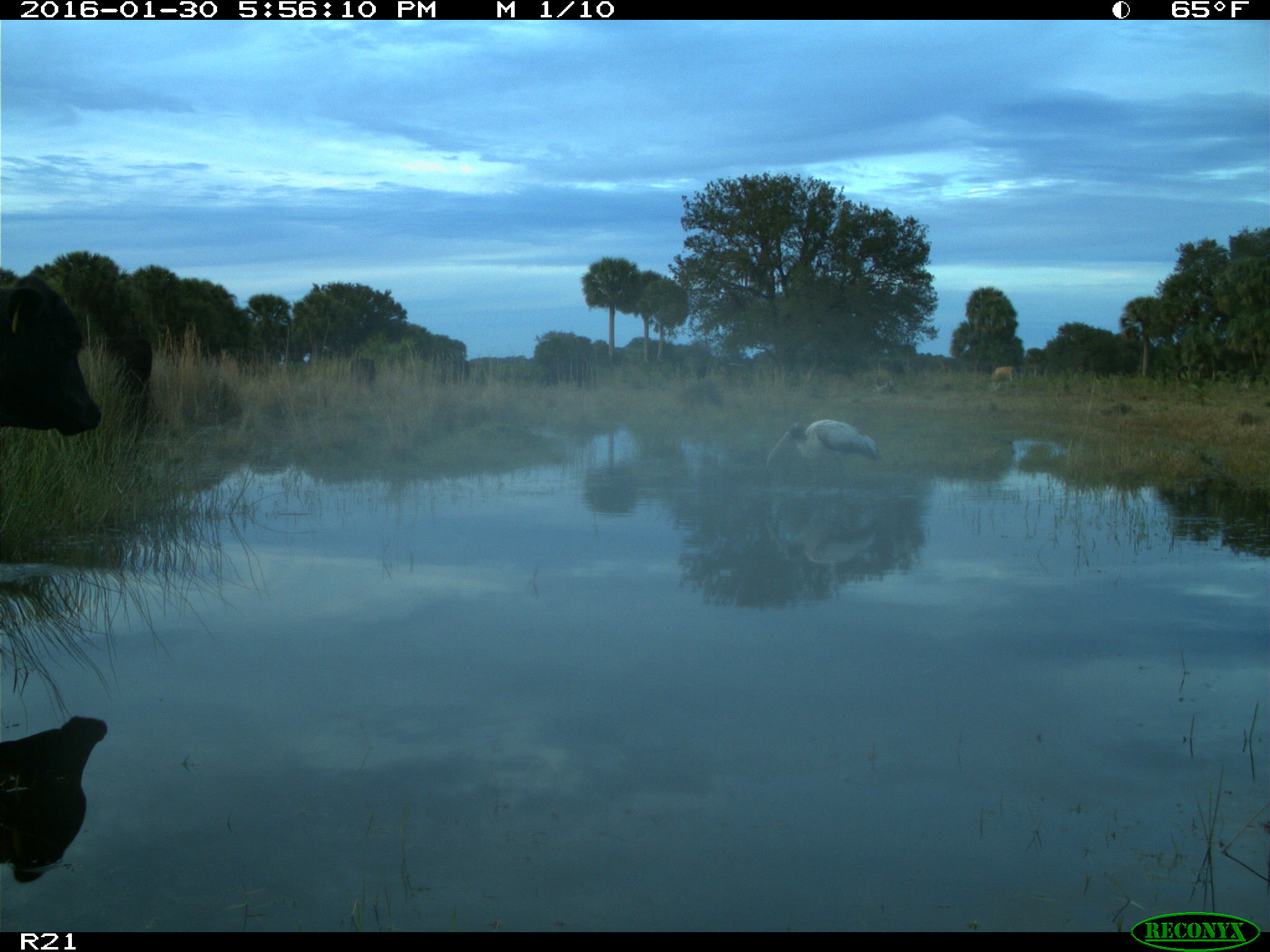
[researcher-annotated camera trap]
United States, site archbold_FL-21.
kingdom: Animalia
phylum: Chordata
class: Mammalia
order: Artiodactyla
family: Bovidae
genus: Bos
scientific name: Bos taurus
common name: domestic cow